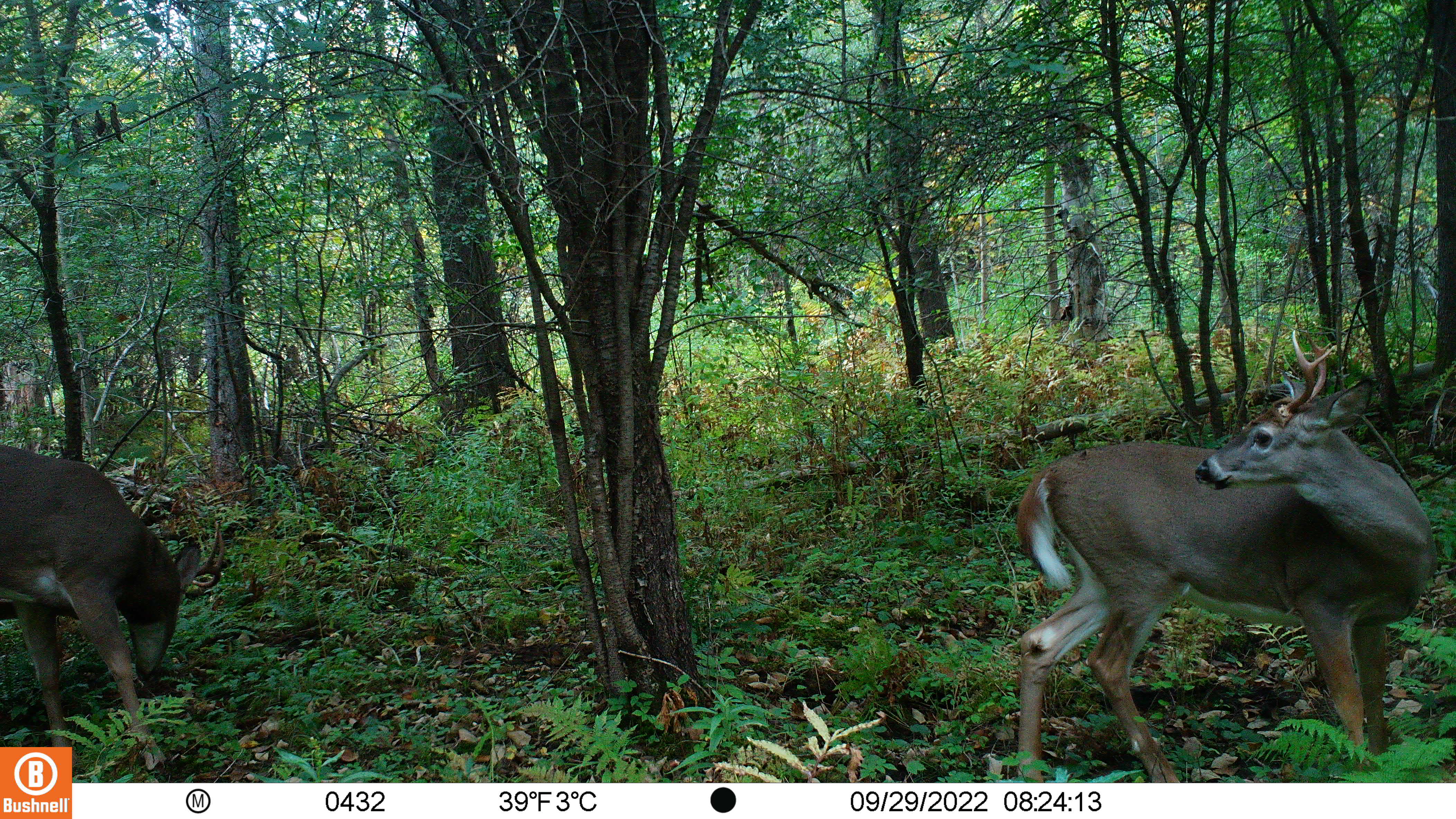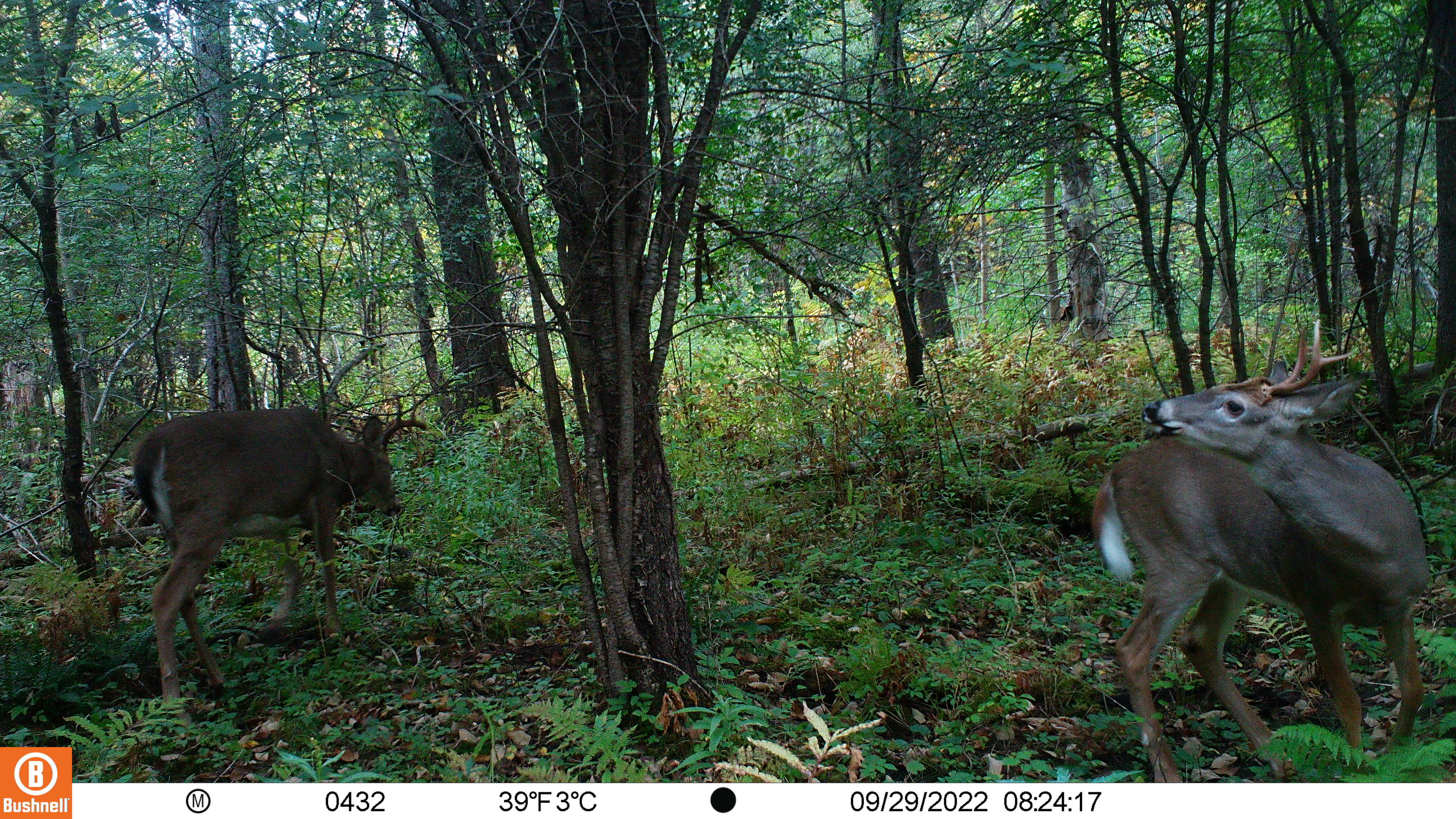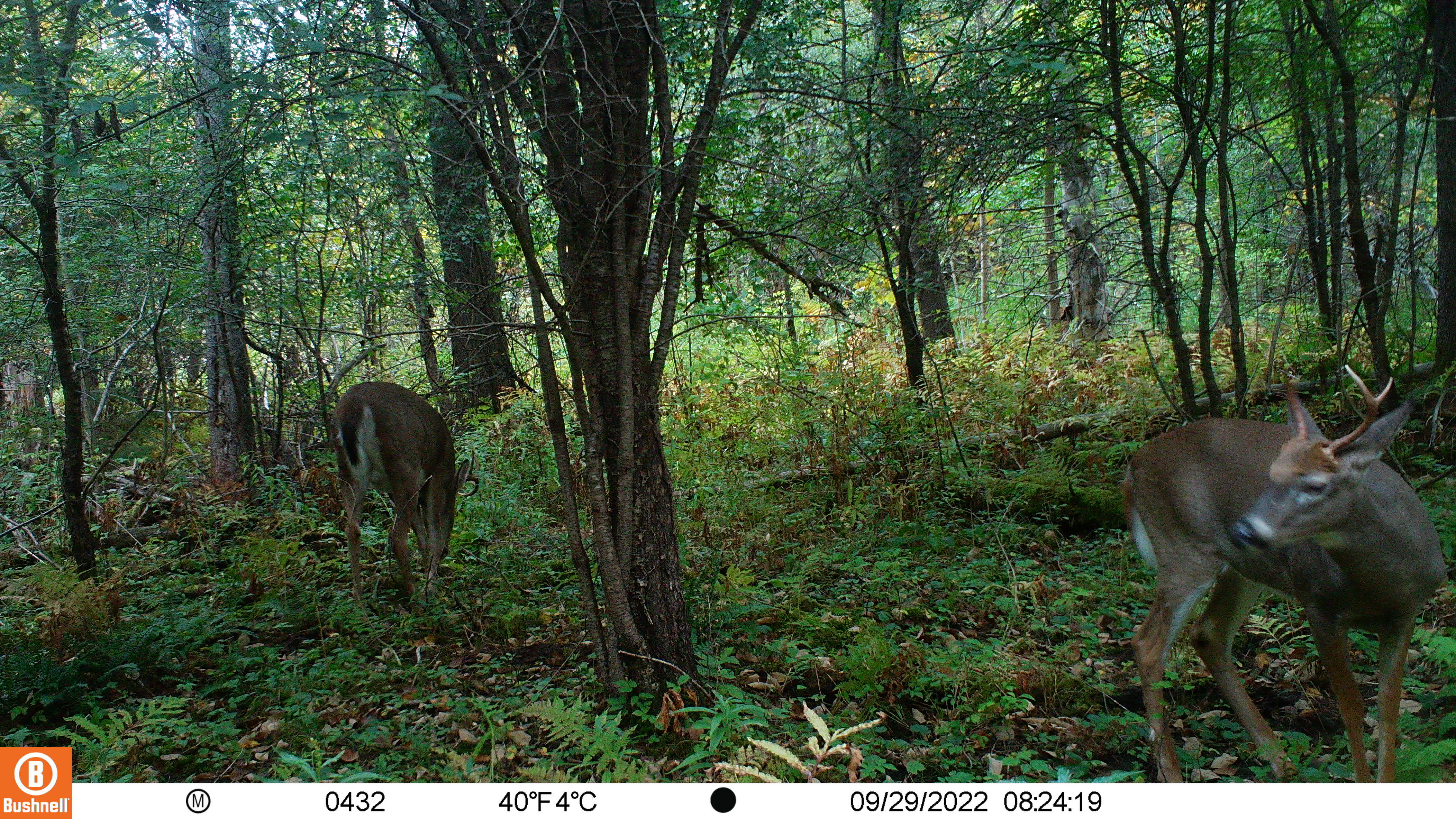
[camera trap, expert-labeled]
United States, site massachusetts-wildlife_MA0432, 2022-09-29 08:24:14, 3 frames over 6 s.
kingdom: Animalia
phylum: Chordata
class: Mammalia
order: Artiodactyla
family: Cervidae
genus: Odocoileus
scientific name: Odocoileus virginianus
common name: white-tailed deer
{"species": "white-tailed deer (Odocoileus virginianus)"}